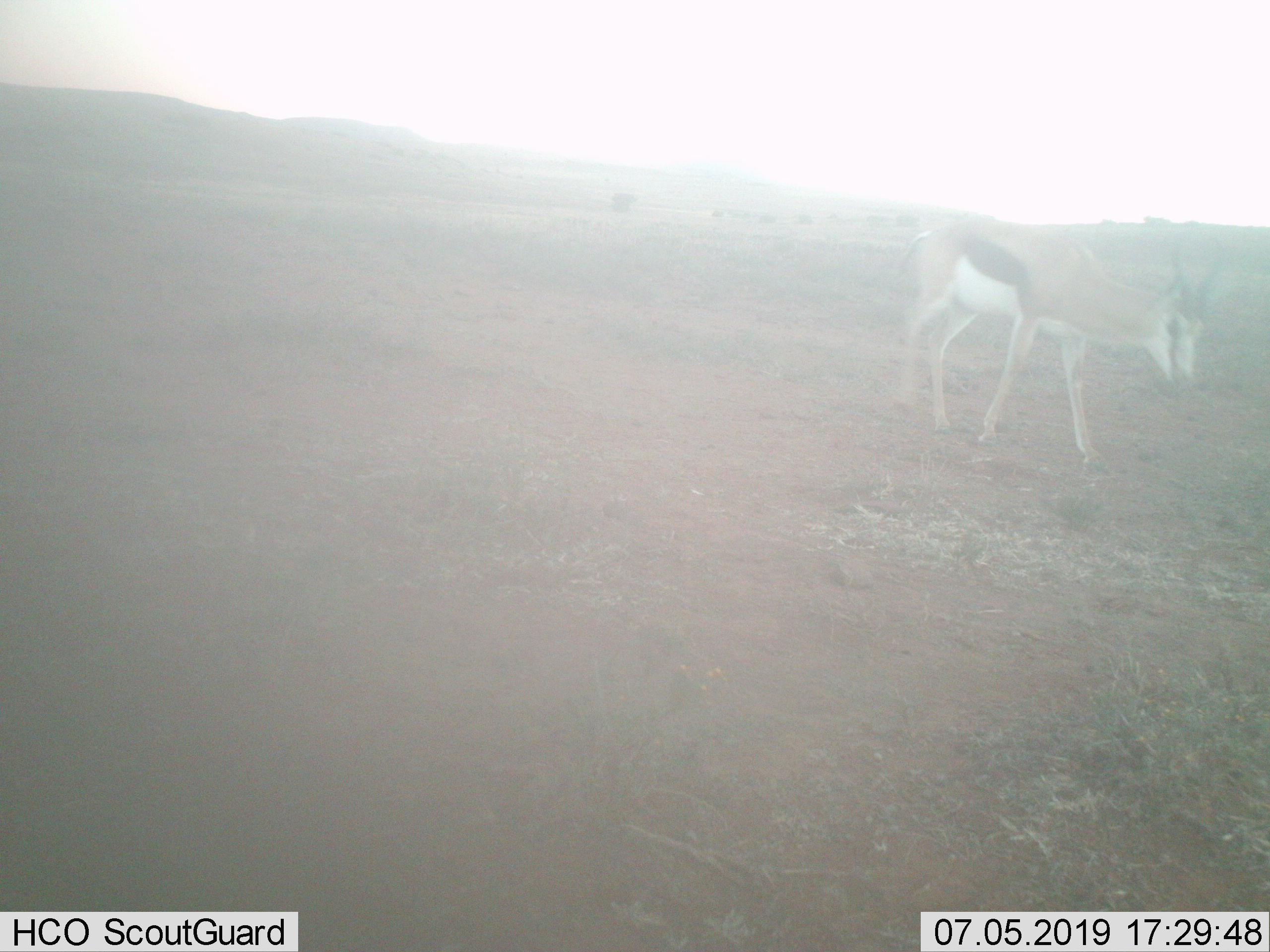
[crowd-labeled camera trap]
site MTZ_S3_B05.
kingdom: Animalia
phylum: Chordata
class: Mammalia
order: Artiodactyla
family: Bovidae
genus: Antidorcas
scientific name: Antidorcas marsupialis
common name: springbok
Springbok (Antidorcas marsupialis), count 1. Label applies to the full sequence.